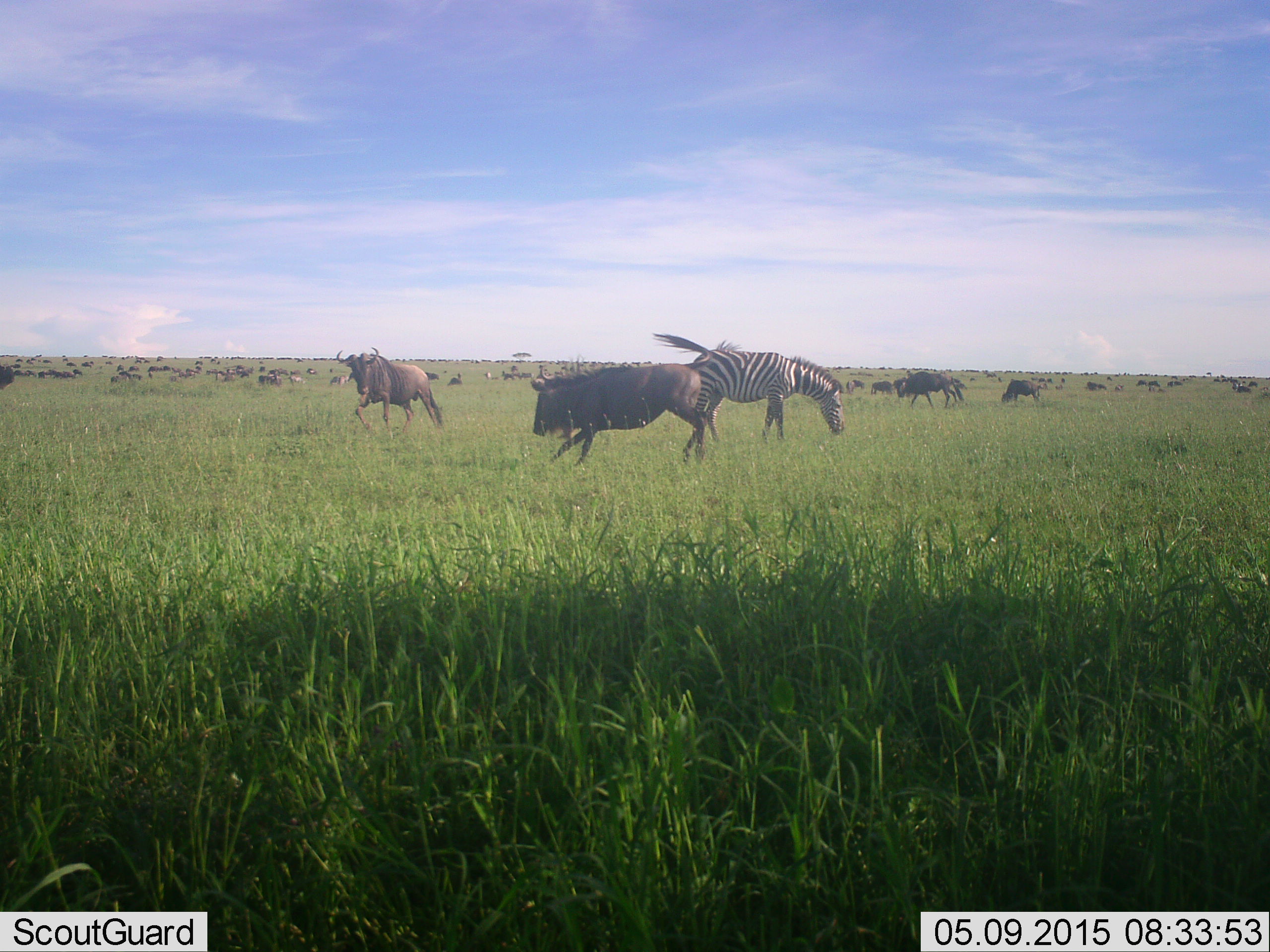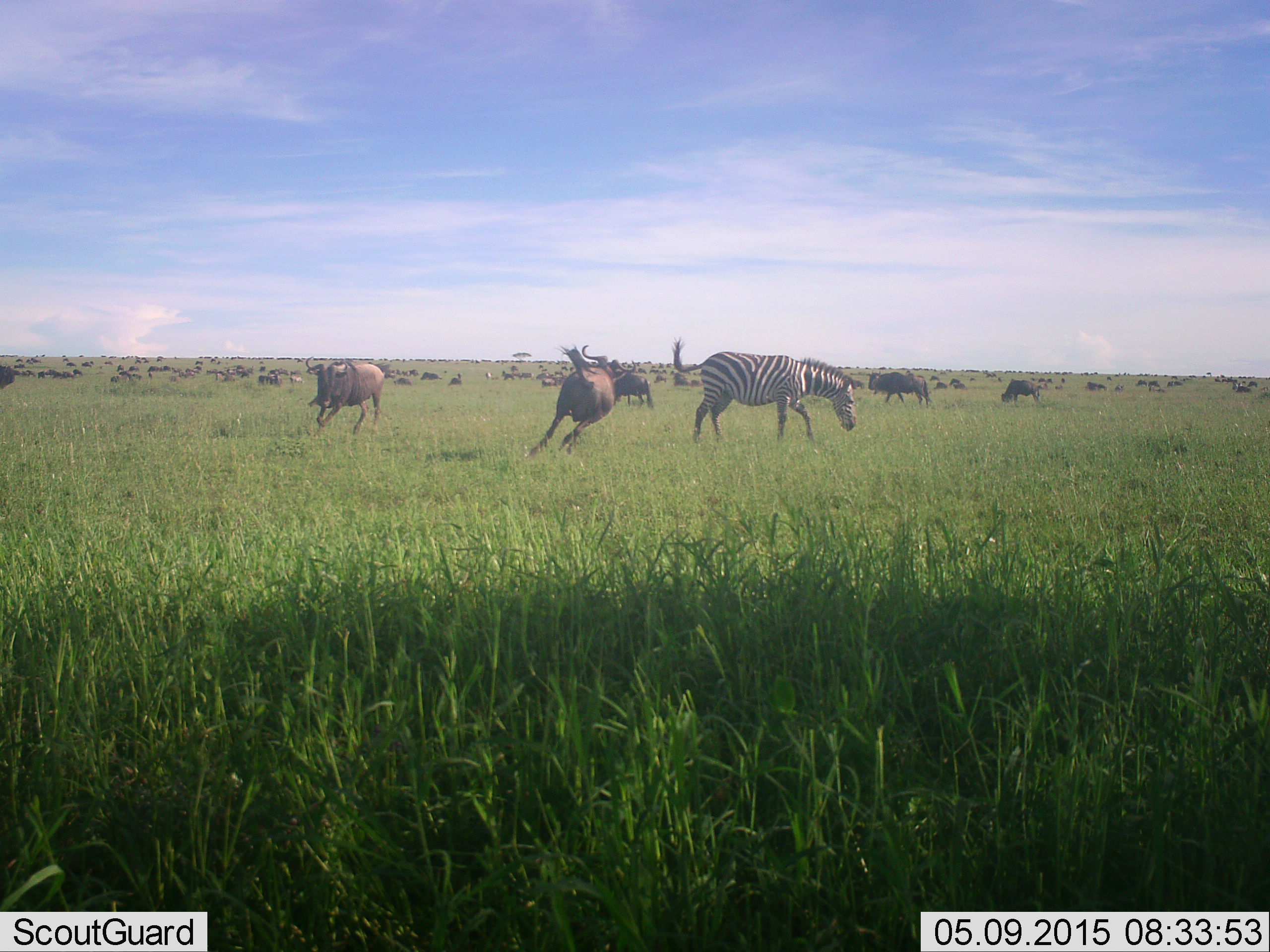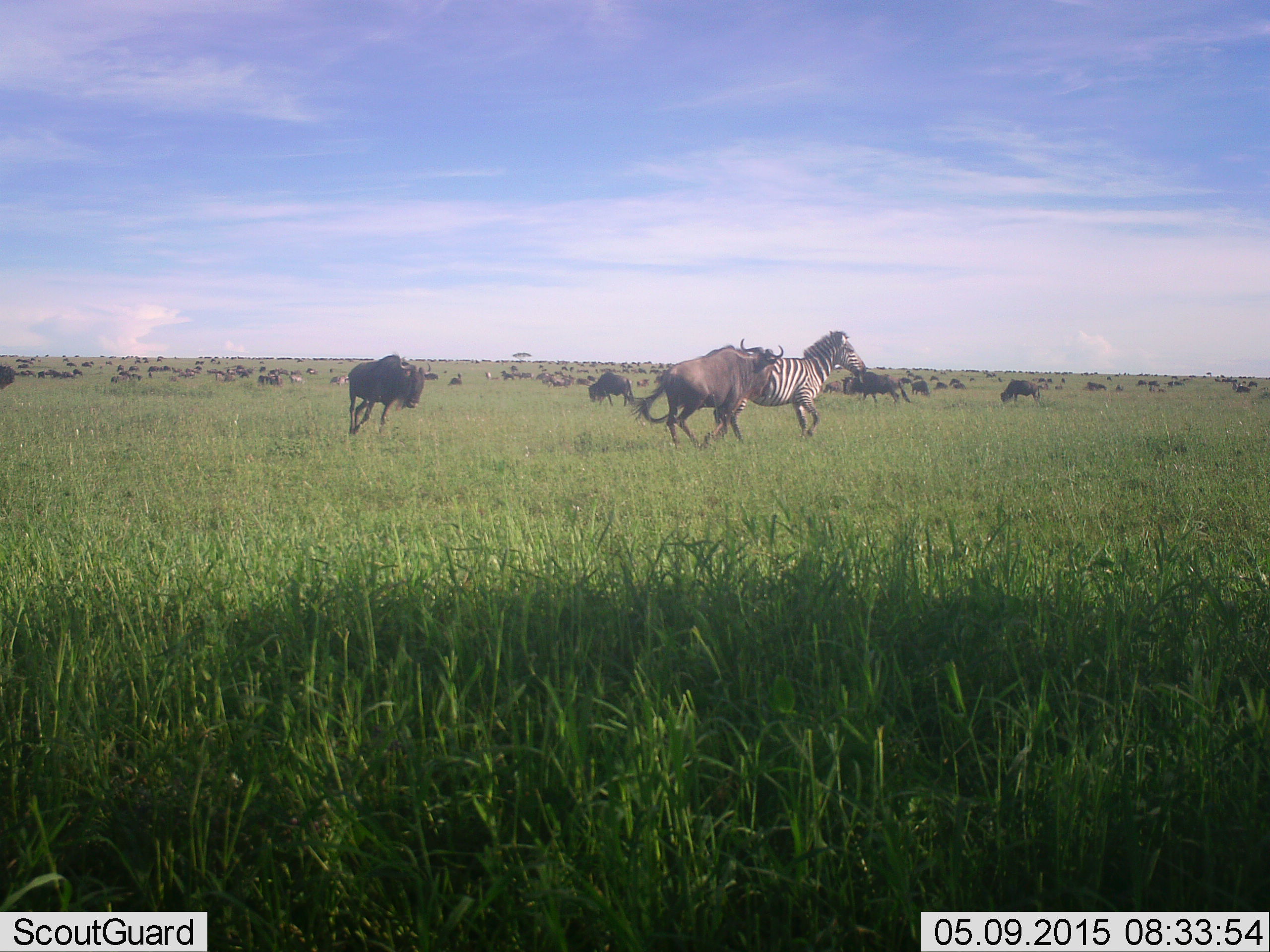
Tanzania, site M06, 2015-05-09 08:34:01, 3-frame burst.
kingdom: Animalia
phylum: Chordata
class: Mammalia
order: Artiodactyla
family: Bovidae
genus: Connochaetes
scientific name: Connochaetes taurinus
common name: blue wildebeest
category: wildebeest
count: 11-50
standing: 20%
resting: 0%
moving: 70%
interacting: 40%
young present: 0%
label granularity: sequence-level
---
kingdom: Animalia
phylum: Chordata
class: Mammalia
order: Perissodactyla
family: Equidae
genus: Equus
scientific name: Equus quagga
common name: plains zebra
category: zebra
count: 1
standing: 8%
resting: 0%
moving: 42%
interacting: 17%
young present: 0%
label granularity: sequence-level